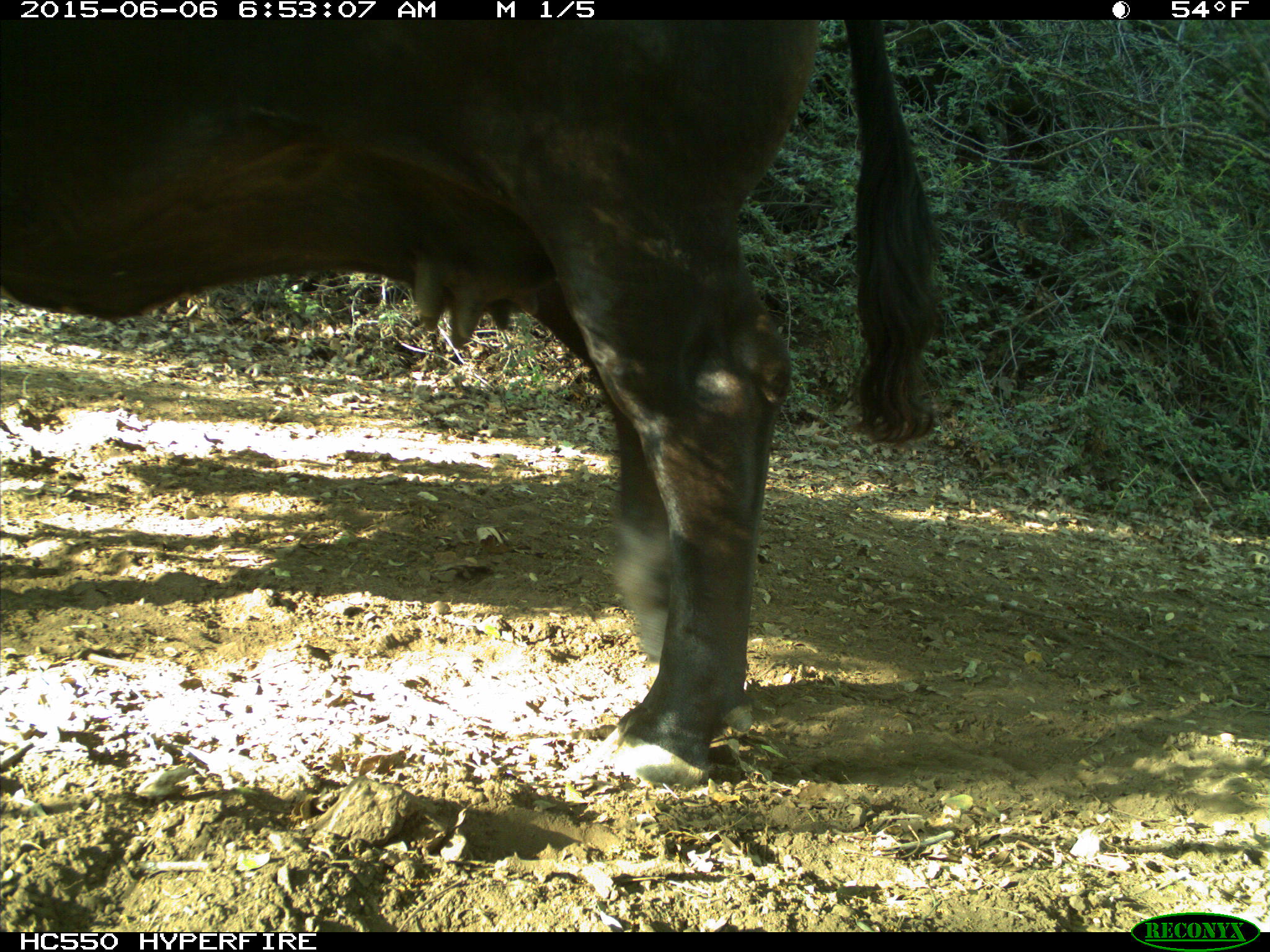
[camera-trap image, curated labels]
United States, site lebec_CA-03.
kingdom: Animalia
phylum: Chordata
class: Mammalia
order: Artiodactyla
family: Bovidae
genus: Bos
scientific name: Bos taurus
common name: domestic cow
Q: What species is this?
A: Bos taurus (domestic cow).